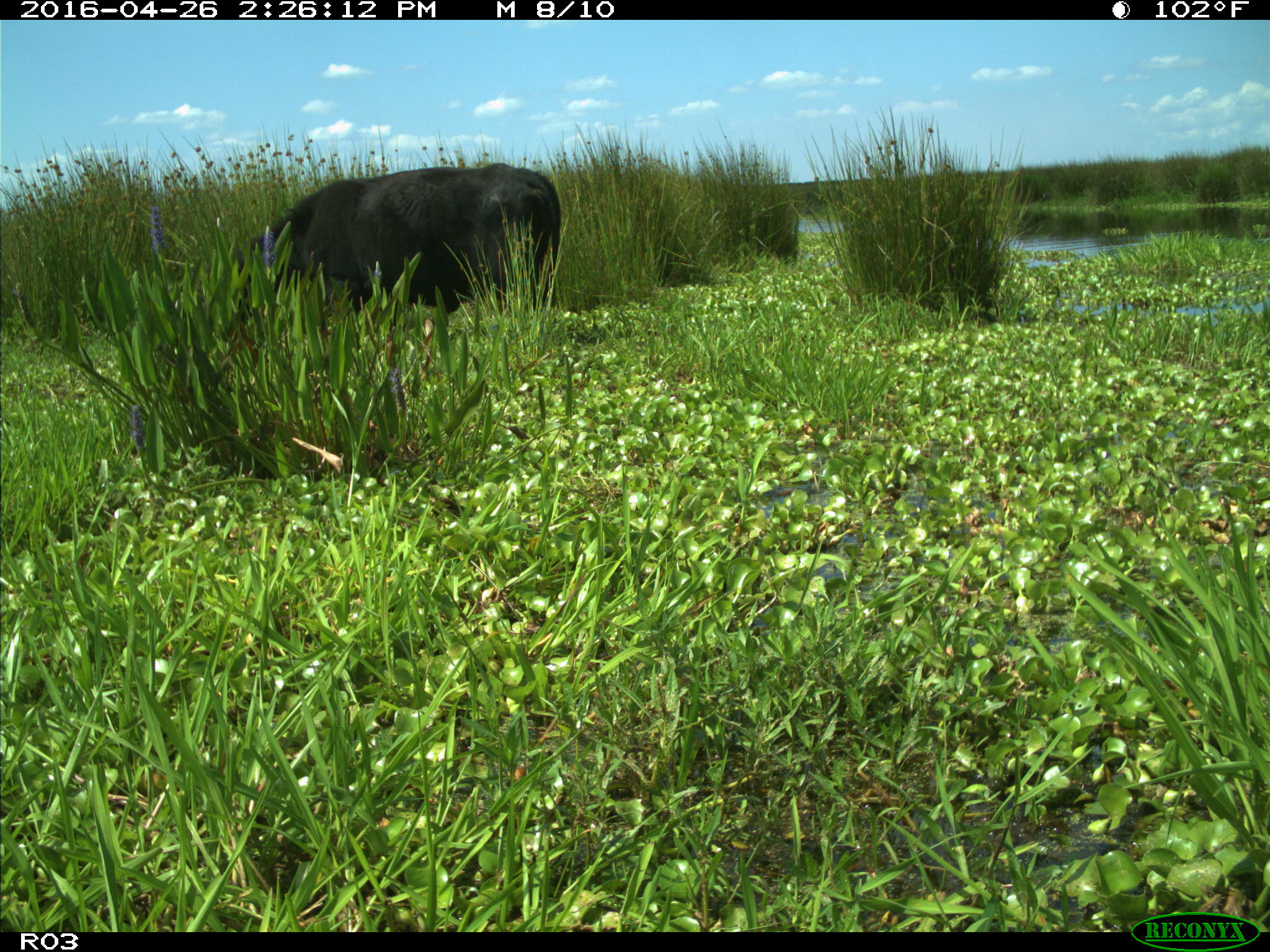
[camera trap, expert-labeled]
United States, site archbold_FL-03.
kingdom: Animalia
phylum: Chordata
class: Mammalia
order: Artiodactyla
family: Bovidae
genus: Bos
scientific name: Bos taurus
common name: domestic cow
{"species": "Bos taurus (domestic cow)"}